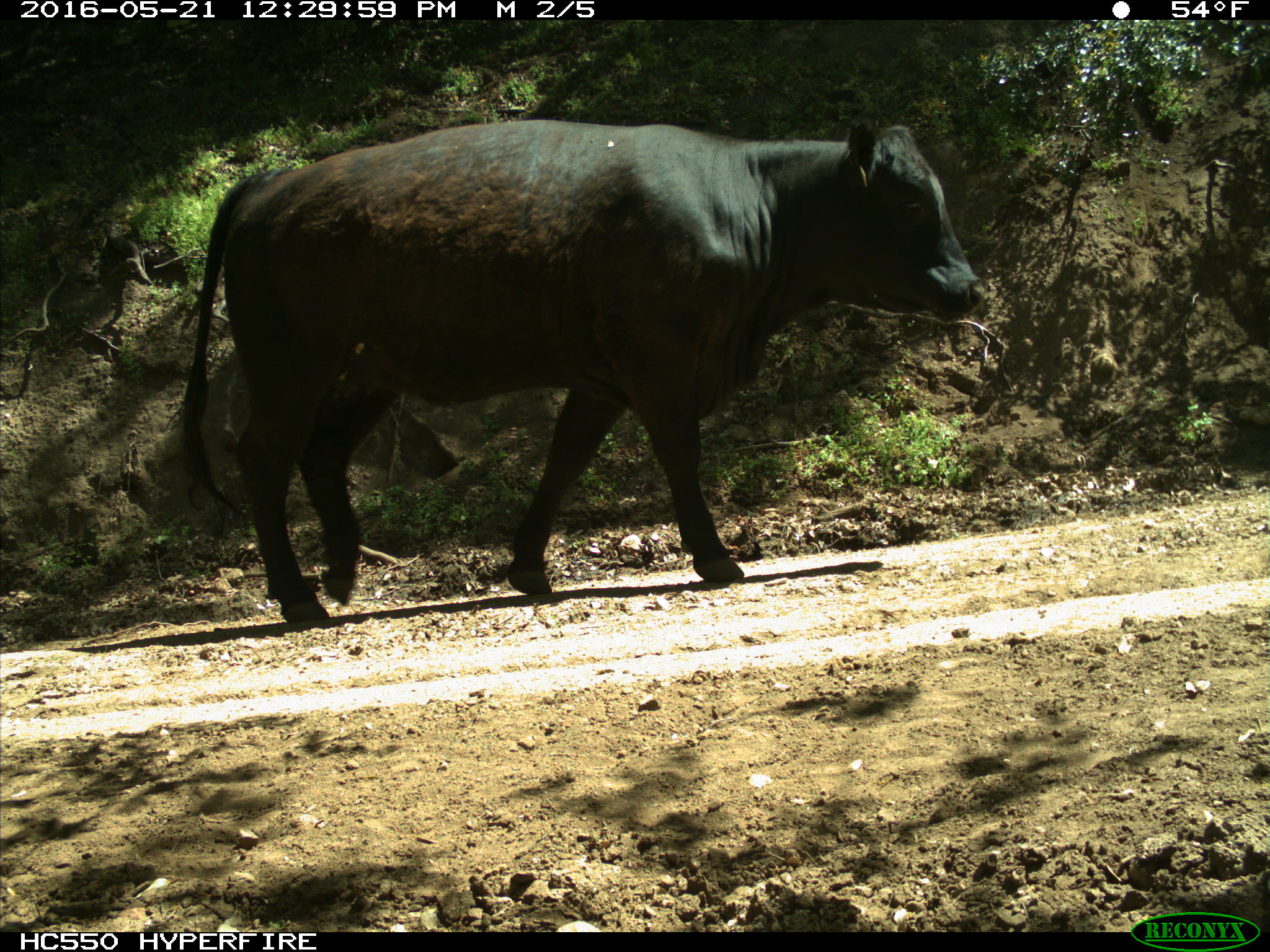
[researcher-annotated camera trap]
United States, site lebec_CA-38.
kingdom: Animalia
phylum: Chordata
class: Mammalia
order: Artiodactyla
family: Bovidae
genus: Bos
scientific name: Bos taurus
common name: domestic cow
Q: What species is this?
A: Bos taurus (domestic cow).